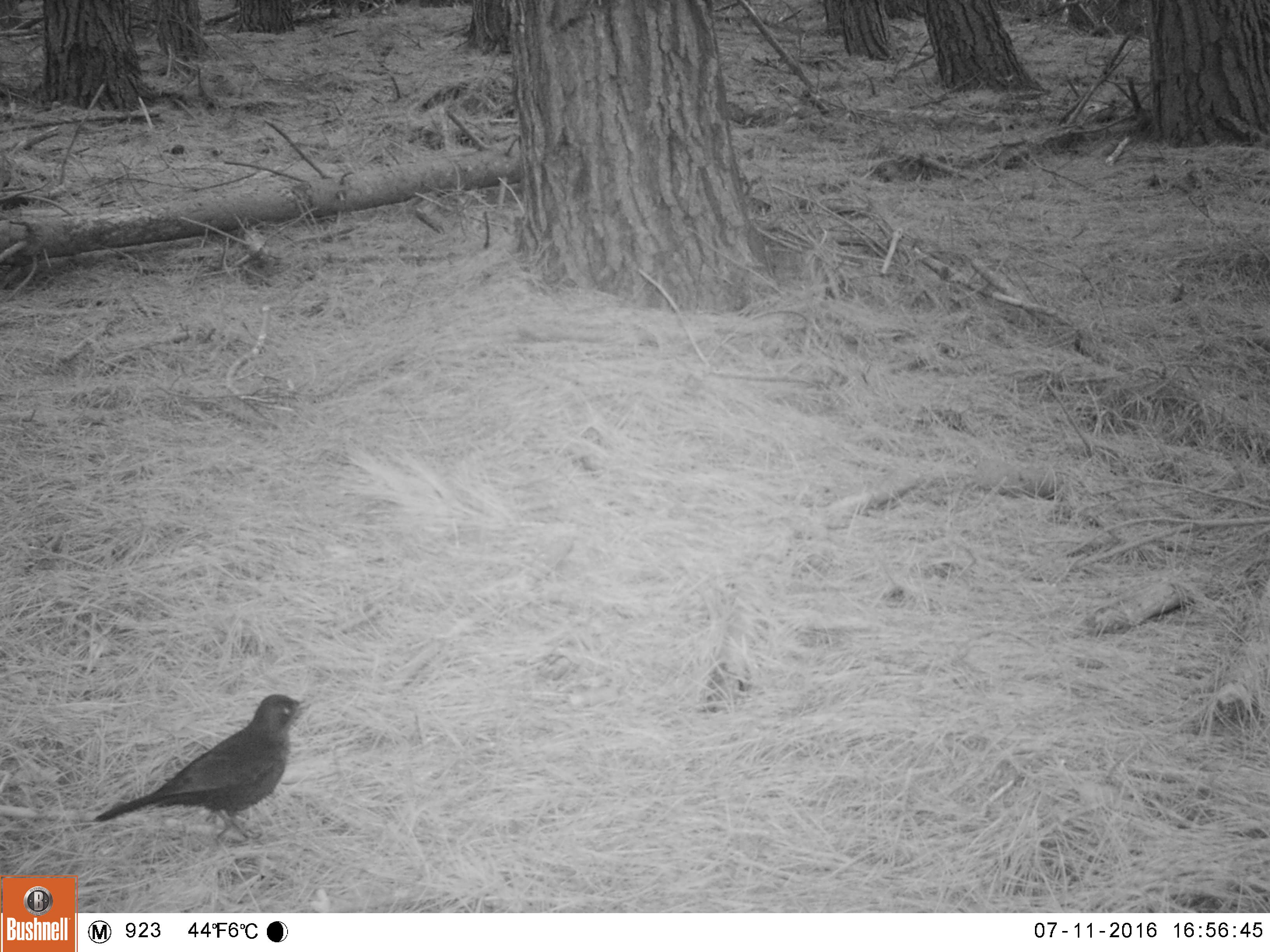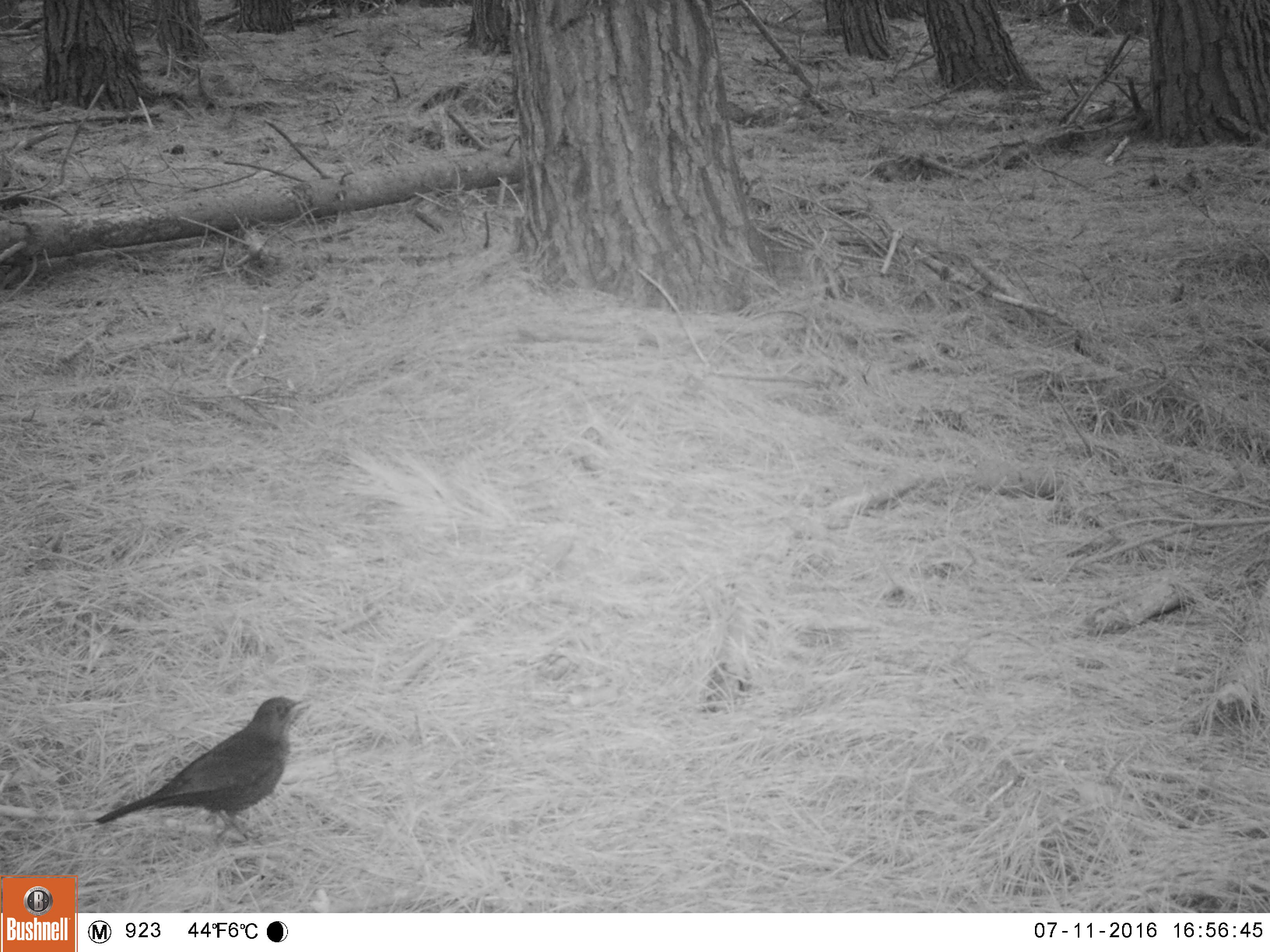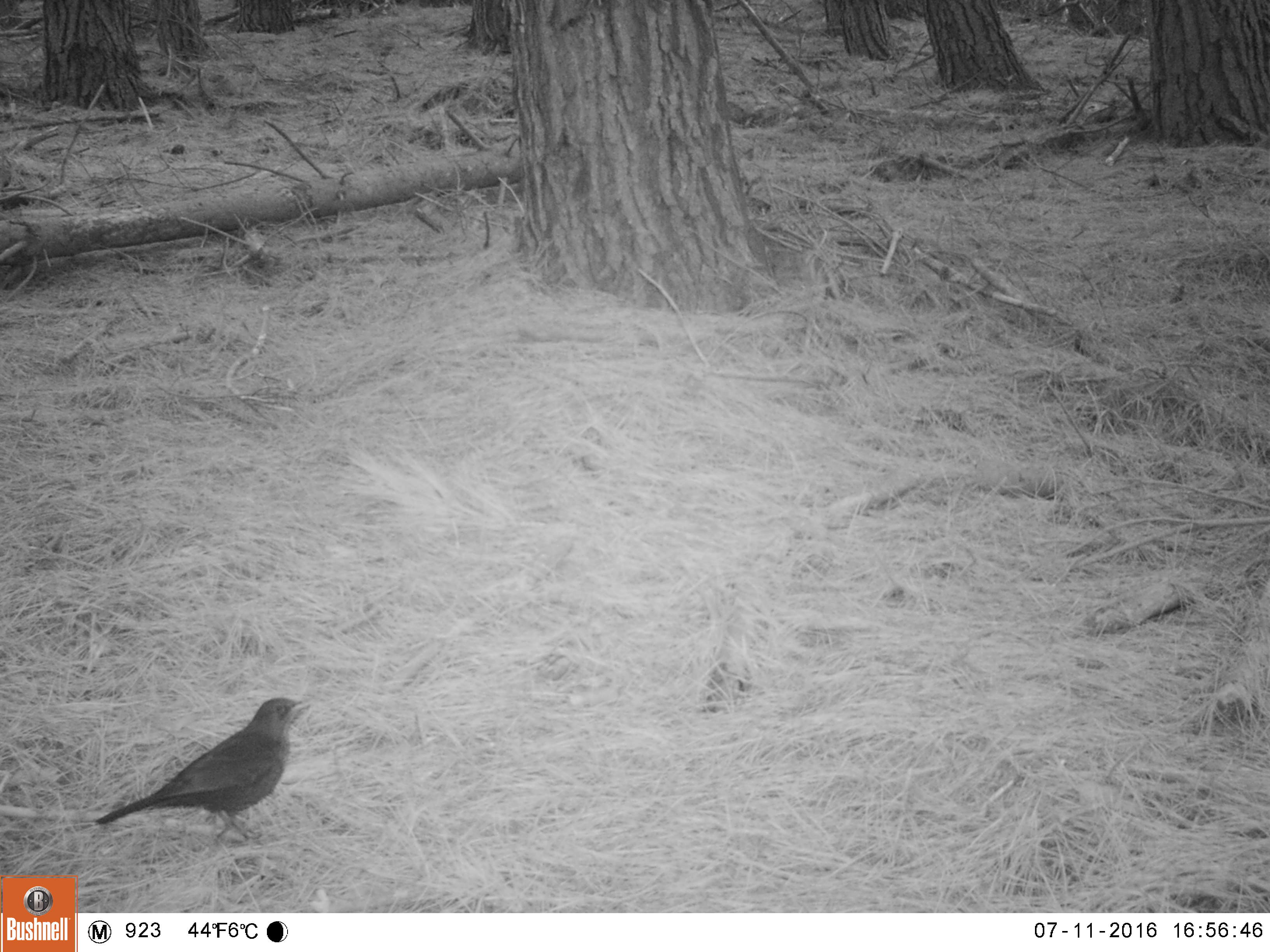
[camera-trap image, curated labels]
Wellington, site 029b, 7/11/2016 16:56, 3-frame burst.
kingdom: Animalia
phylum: Chordata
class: Aves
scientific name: Aves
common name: bird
Bird (Aves).